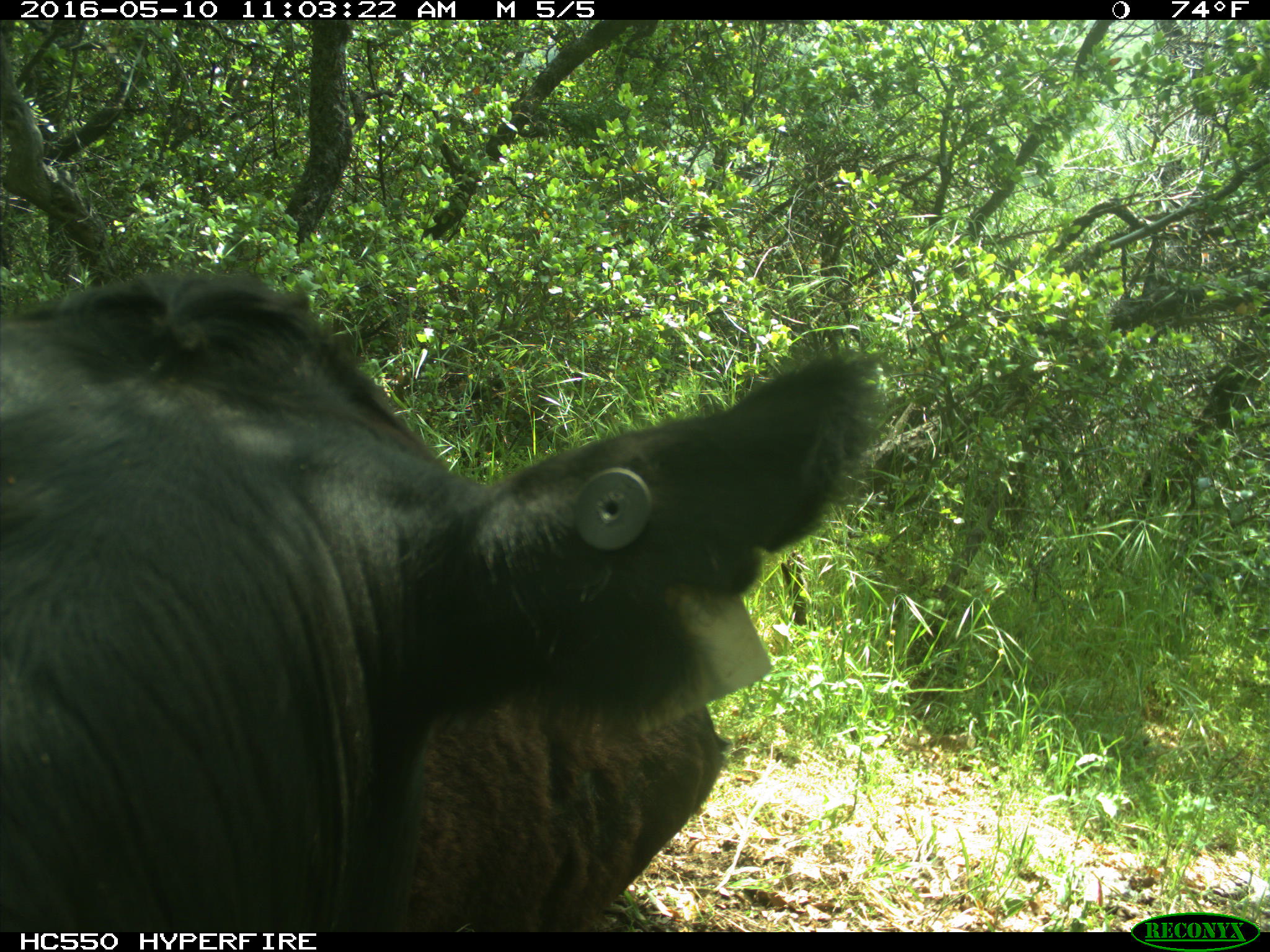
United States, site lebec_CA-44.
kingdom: Animalia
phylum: Chordata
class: Mammalia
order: Artiodactyla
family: Bovidae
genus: Bos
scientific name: Bos taurus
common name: domestic cow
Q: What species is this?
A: Bos taurus (domestic cow).